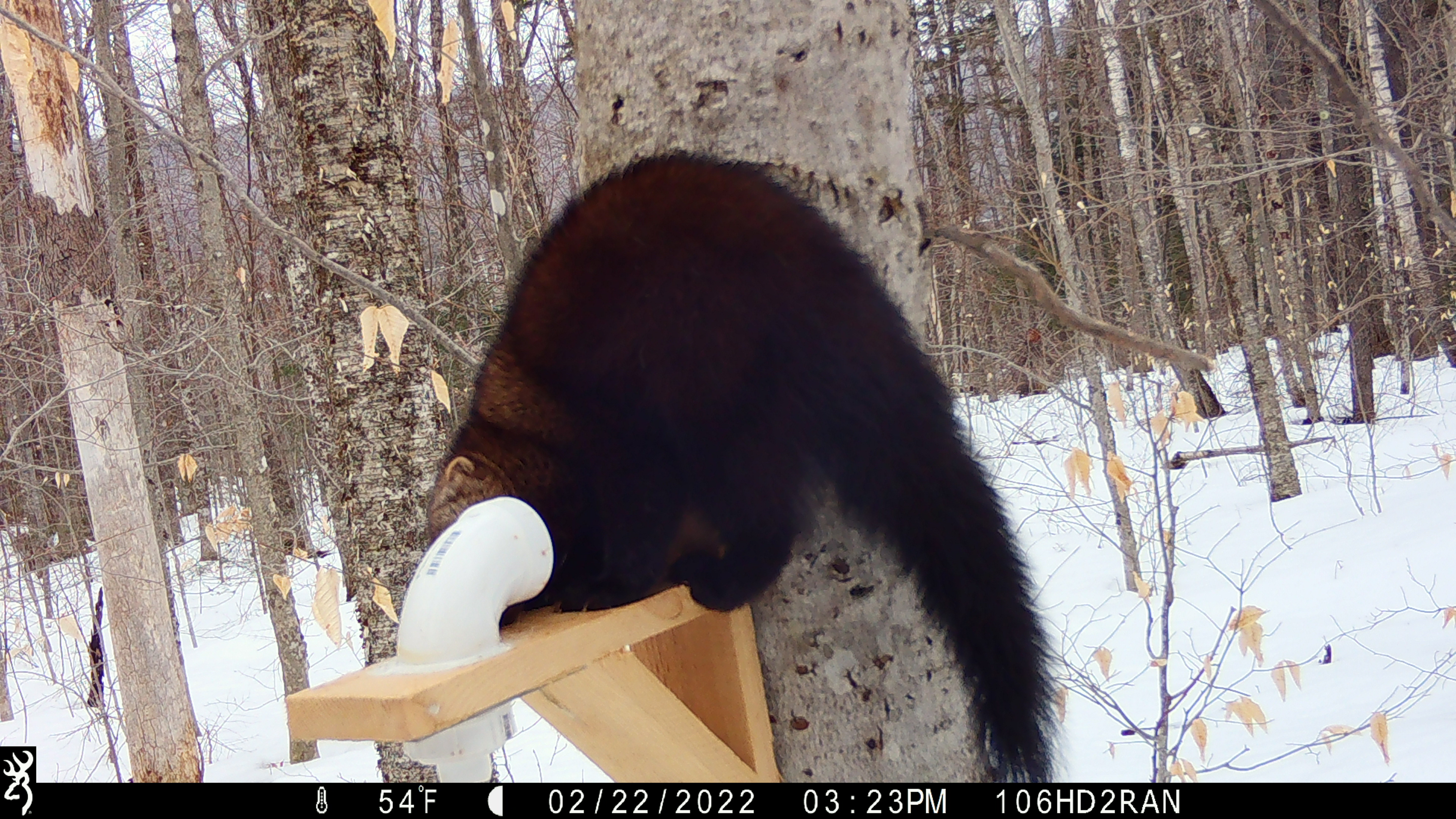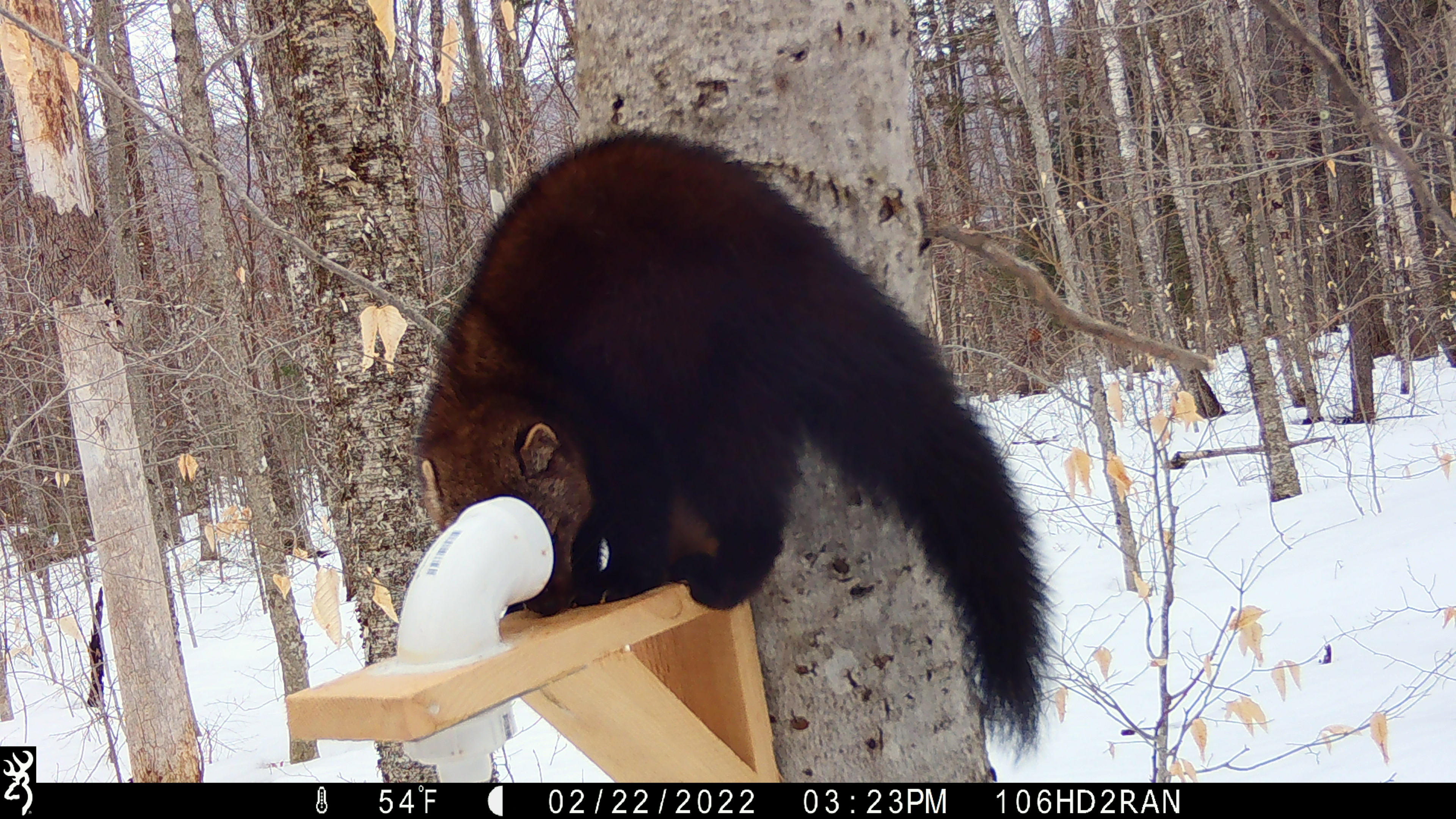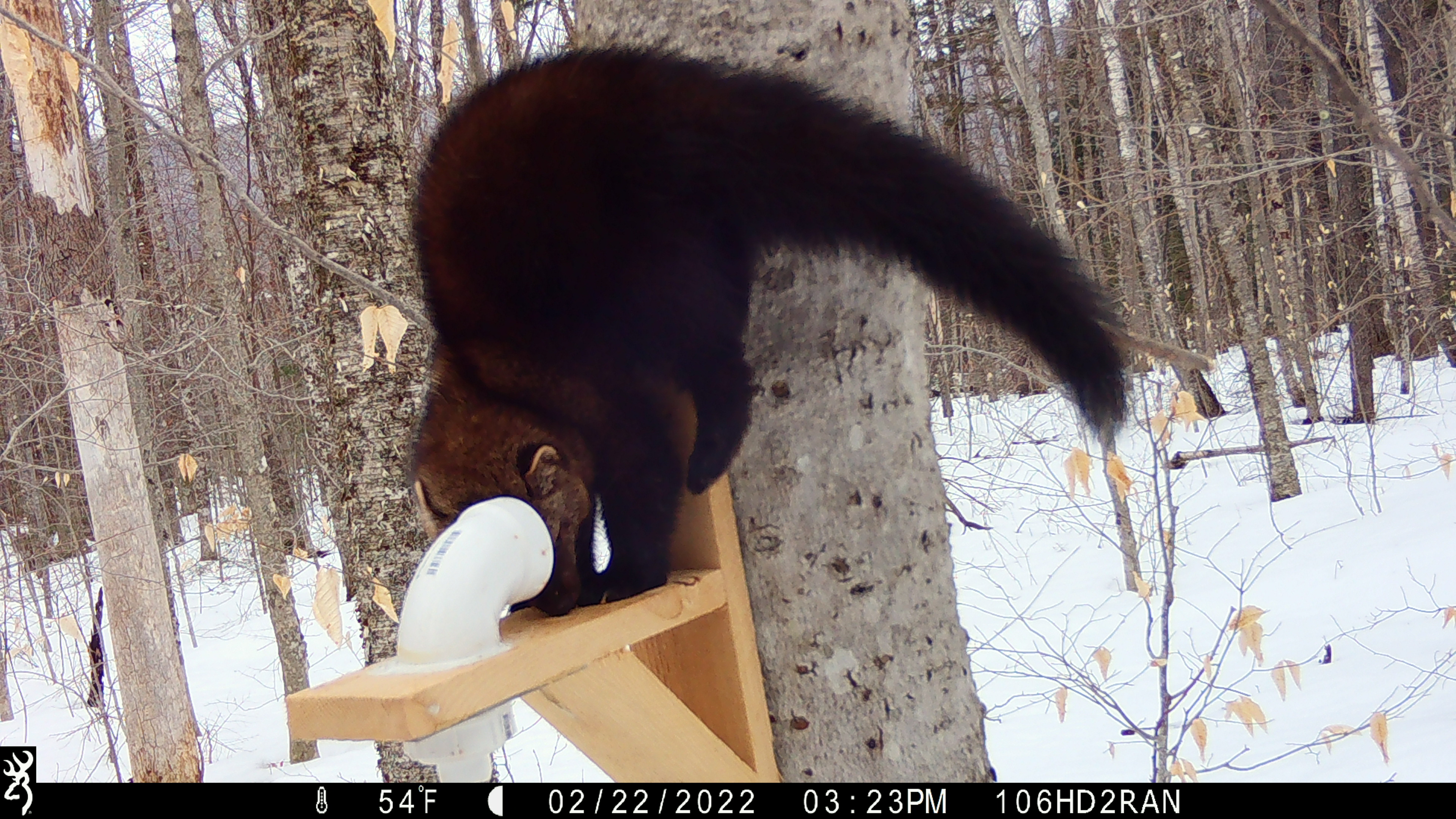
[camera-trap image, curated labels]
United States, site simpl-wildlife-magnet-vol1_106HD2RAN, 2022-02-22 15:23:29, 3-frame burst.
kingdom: Animalia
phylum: Chordata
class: Mammalia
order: Carnivora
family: Mustelidae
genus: Pekania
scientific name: Pekania pennanti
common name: fisher